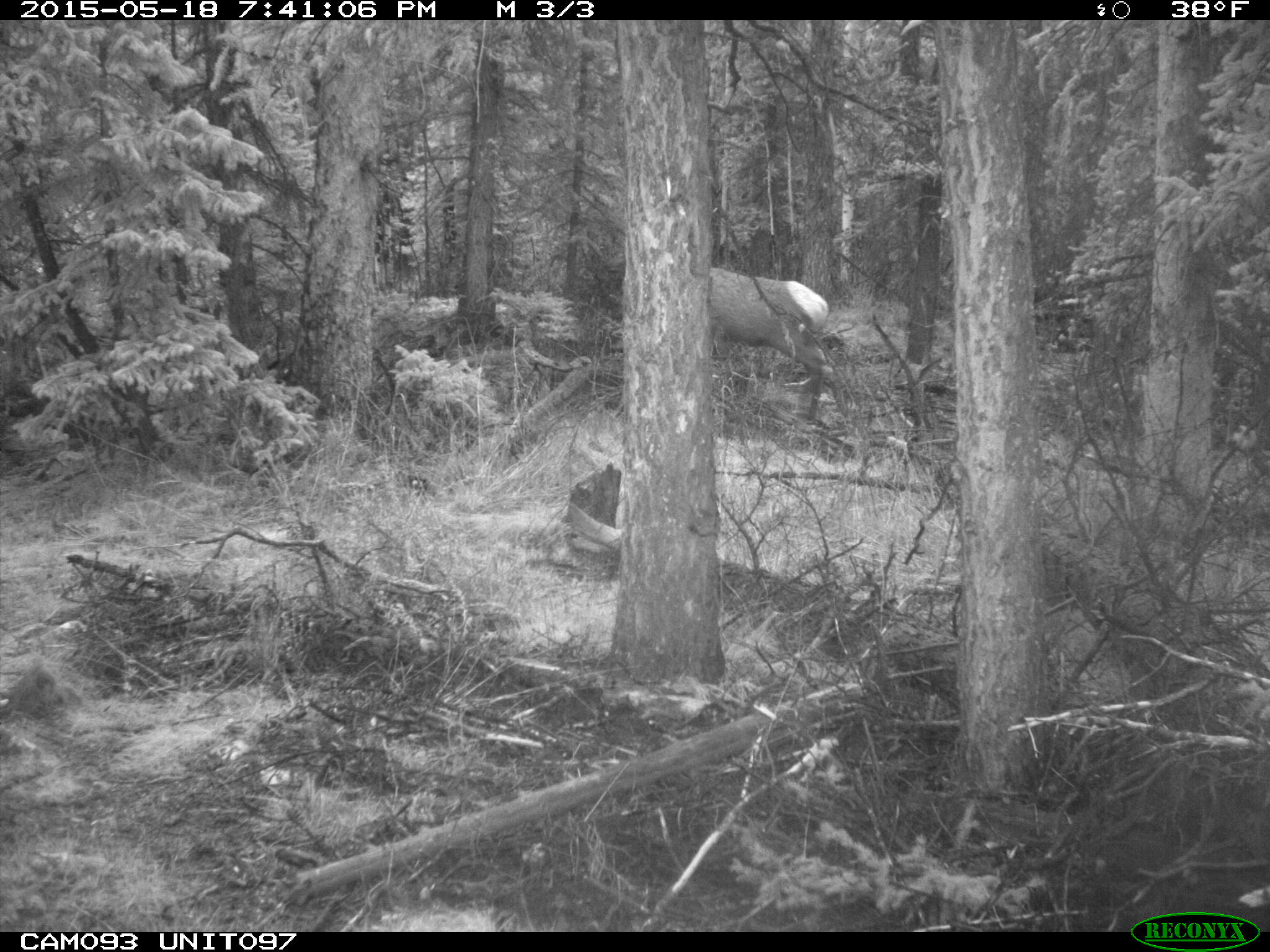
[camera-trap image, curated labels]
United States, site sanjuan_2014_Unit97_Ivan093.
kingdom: Animalia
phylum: Chordata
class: Mammalia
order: Artiodactyla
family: Cervidae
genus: Cervus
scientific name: Cervus elaphus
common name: red deer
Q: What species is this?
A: Cervus elaphus (red deer).